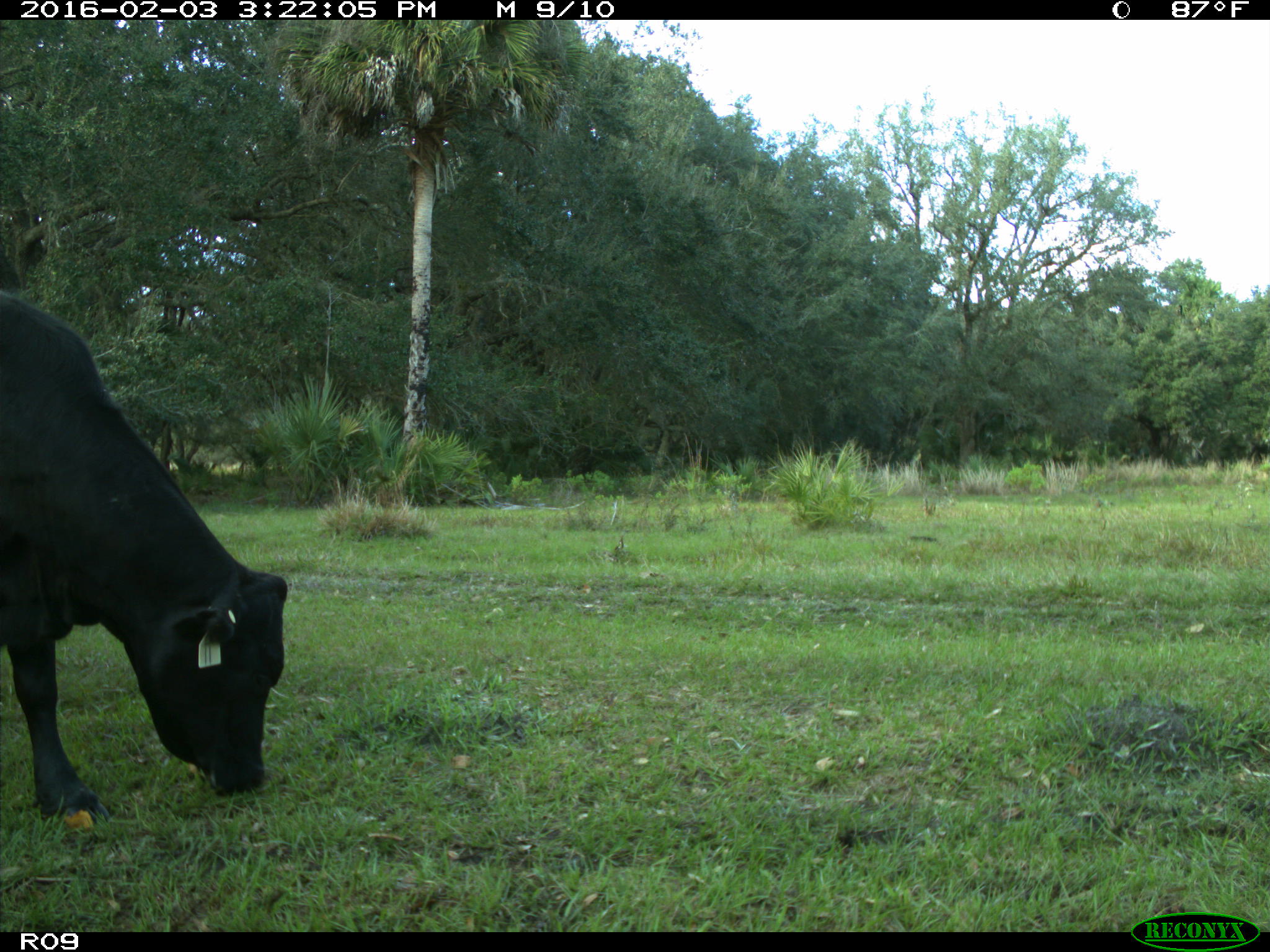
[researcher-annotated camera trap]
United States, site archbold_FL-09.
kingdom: Animalia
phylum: Chordata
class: Mammalia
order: Artiodactyla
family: Bovidae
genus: Bos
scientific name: Bos taurus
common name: domestic cow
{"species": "Bos taurus (domestic cow)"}